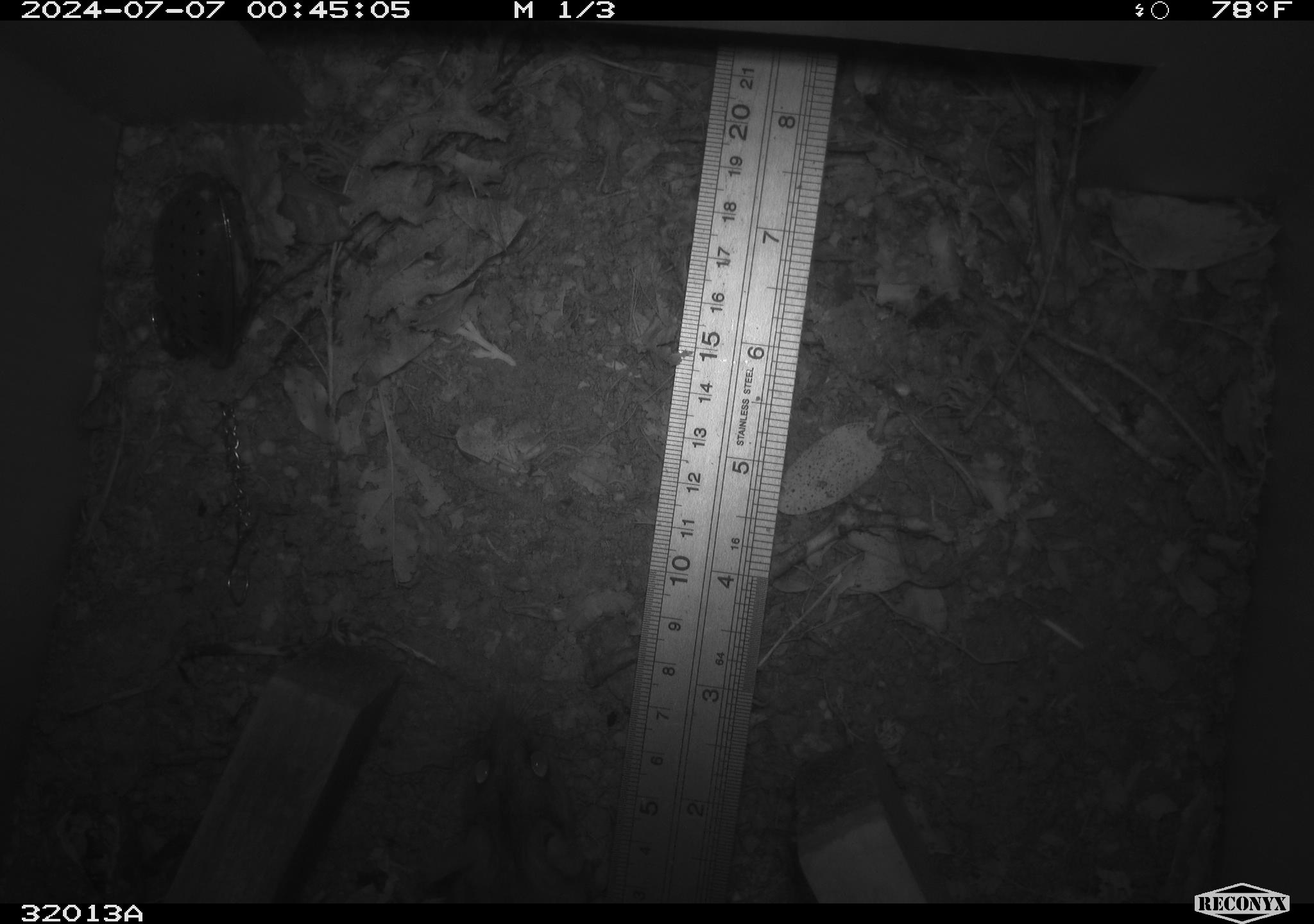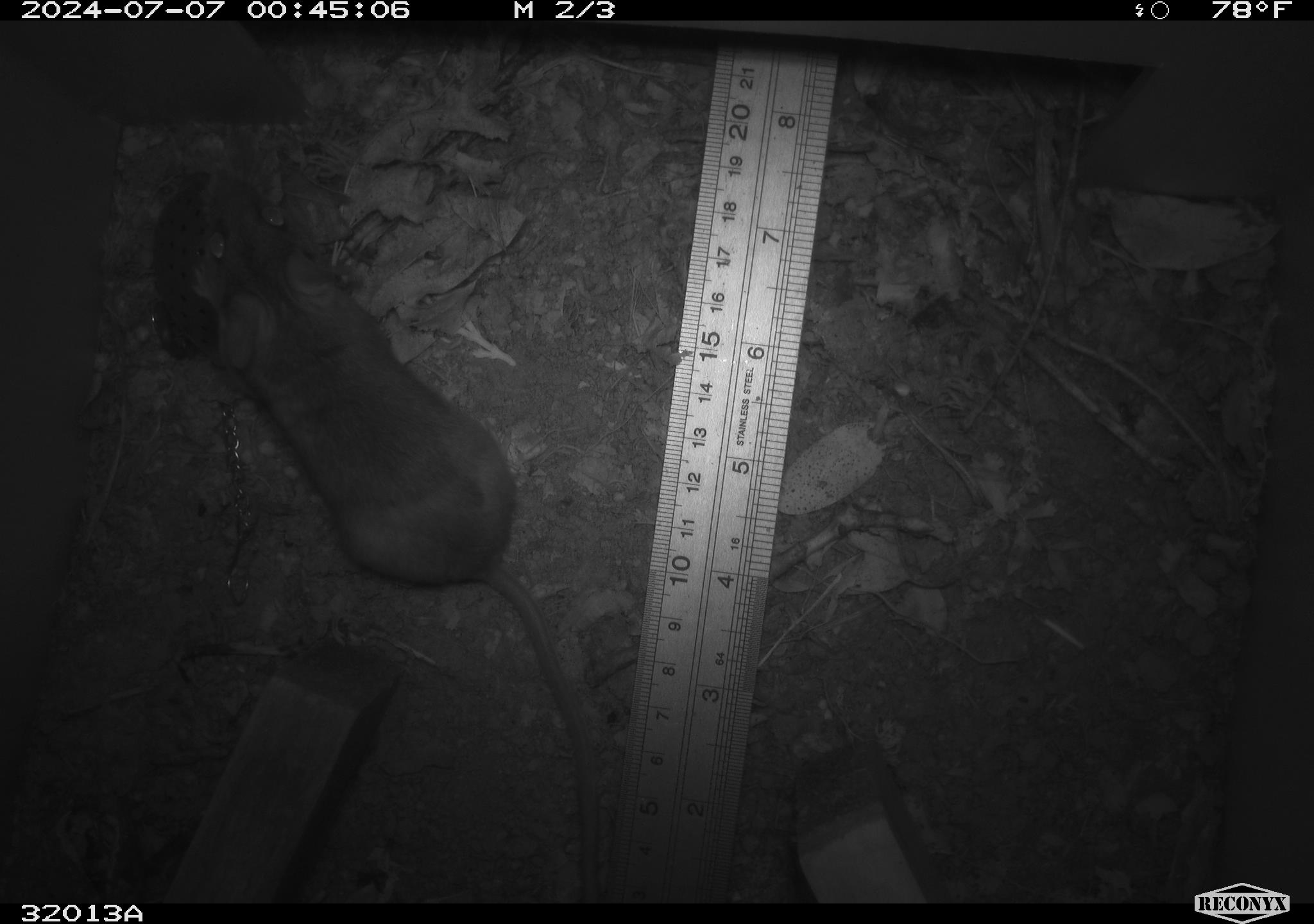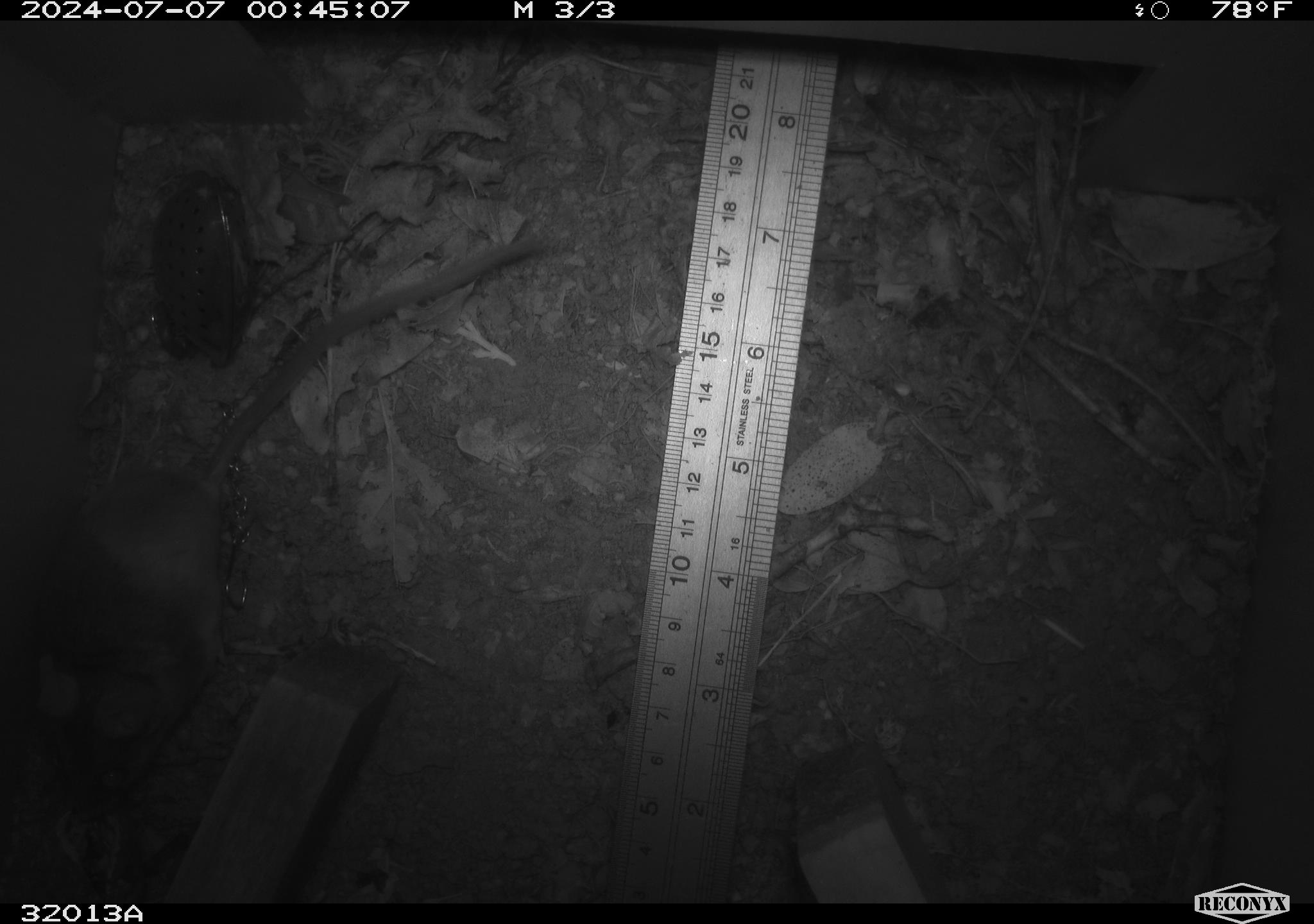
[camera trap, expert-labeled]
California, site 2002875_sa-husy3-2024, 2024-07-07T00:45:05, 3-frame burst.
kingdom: Animalia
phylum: Chordata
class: Mammalia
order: Rodentia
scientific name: Rodentia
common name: rodent